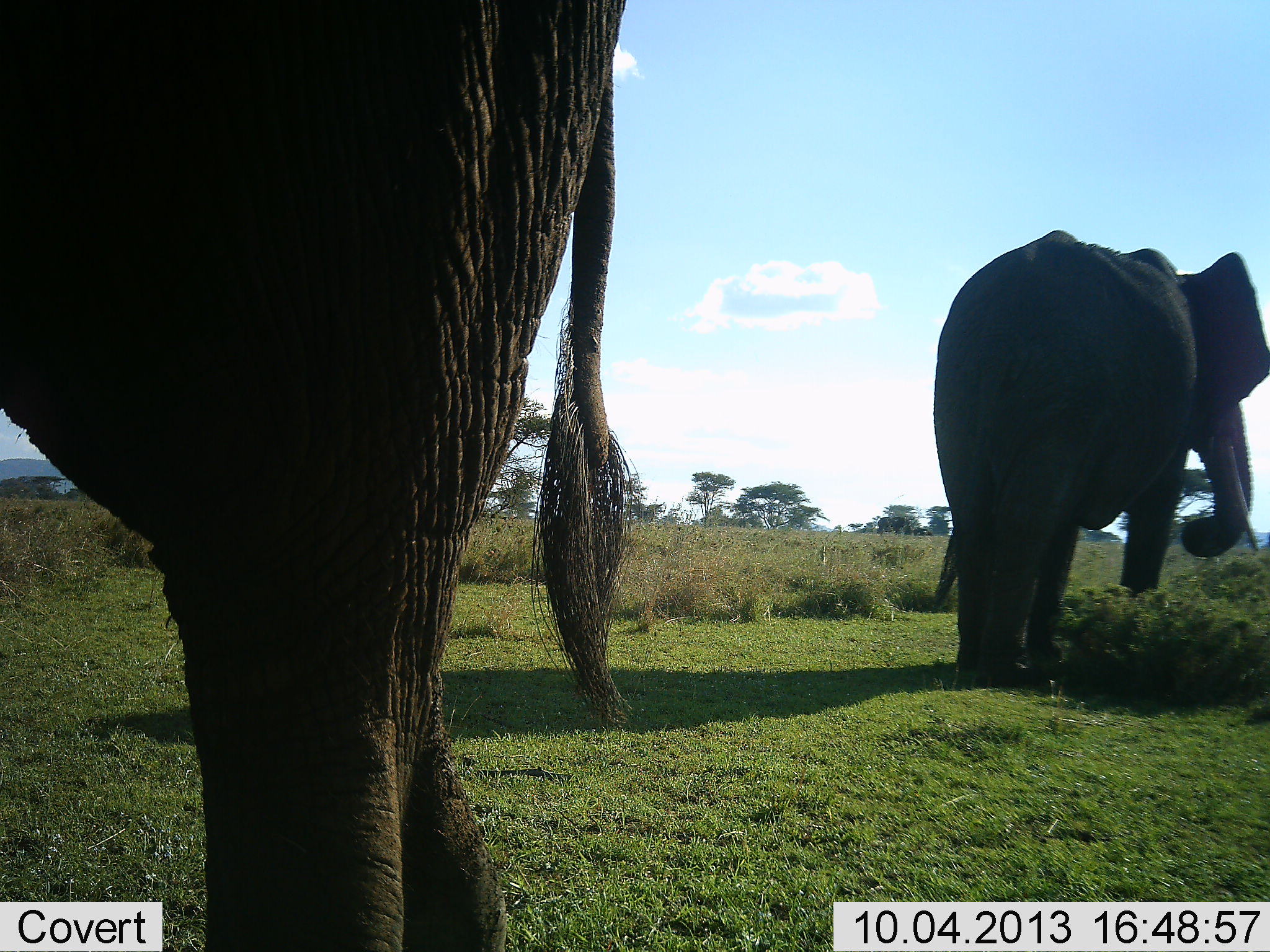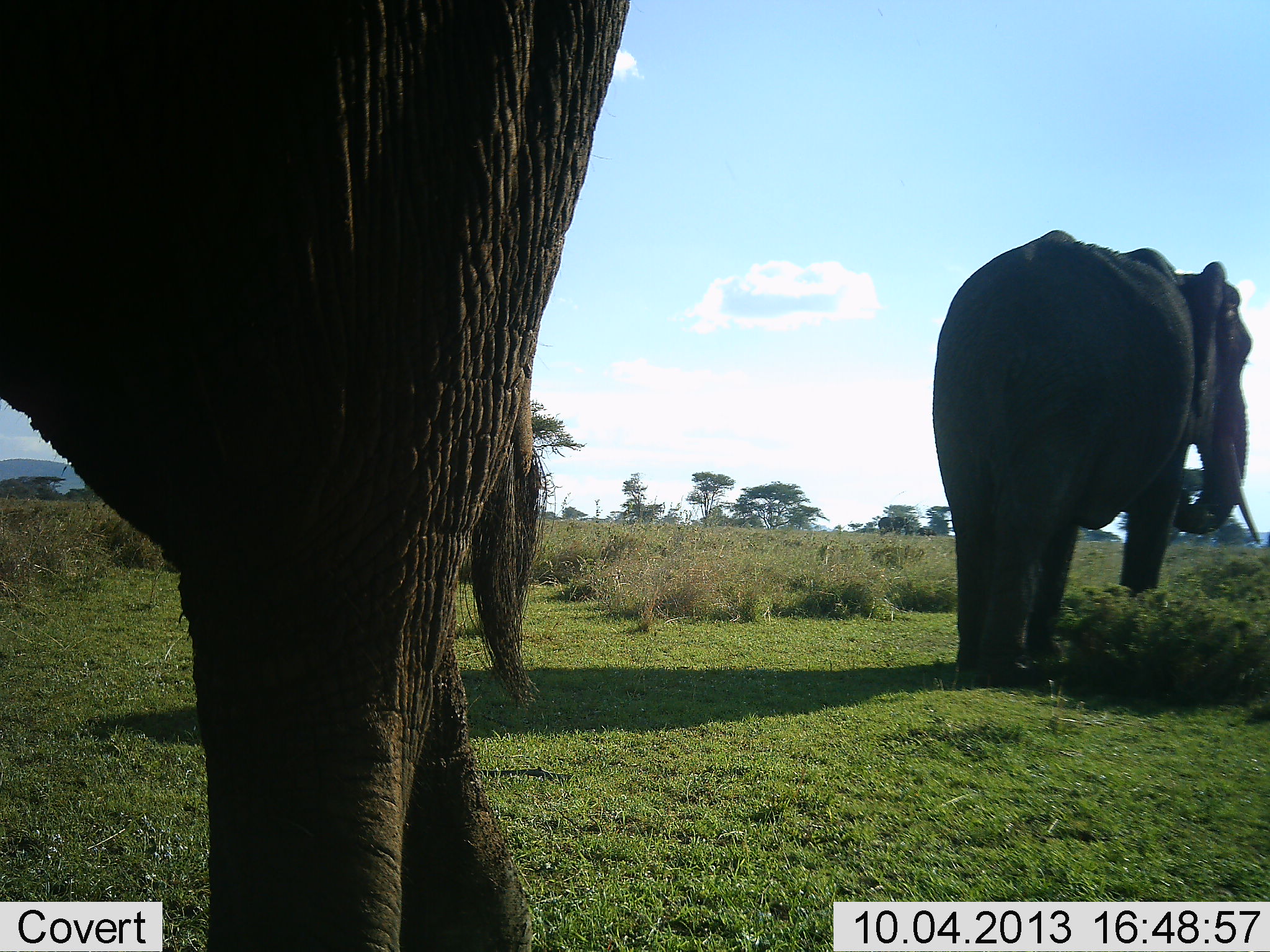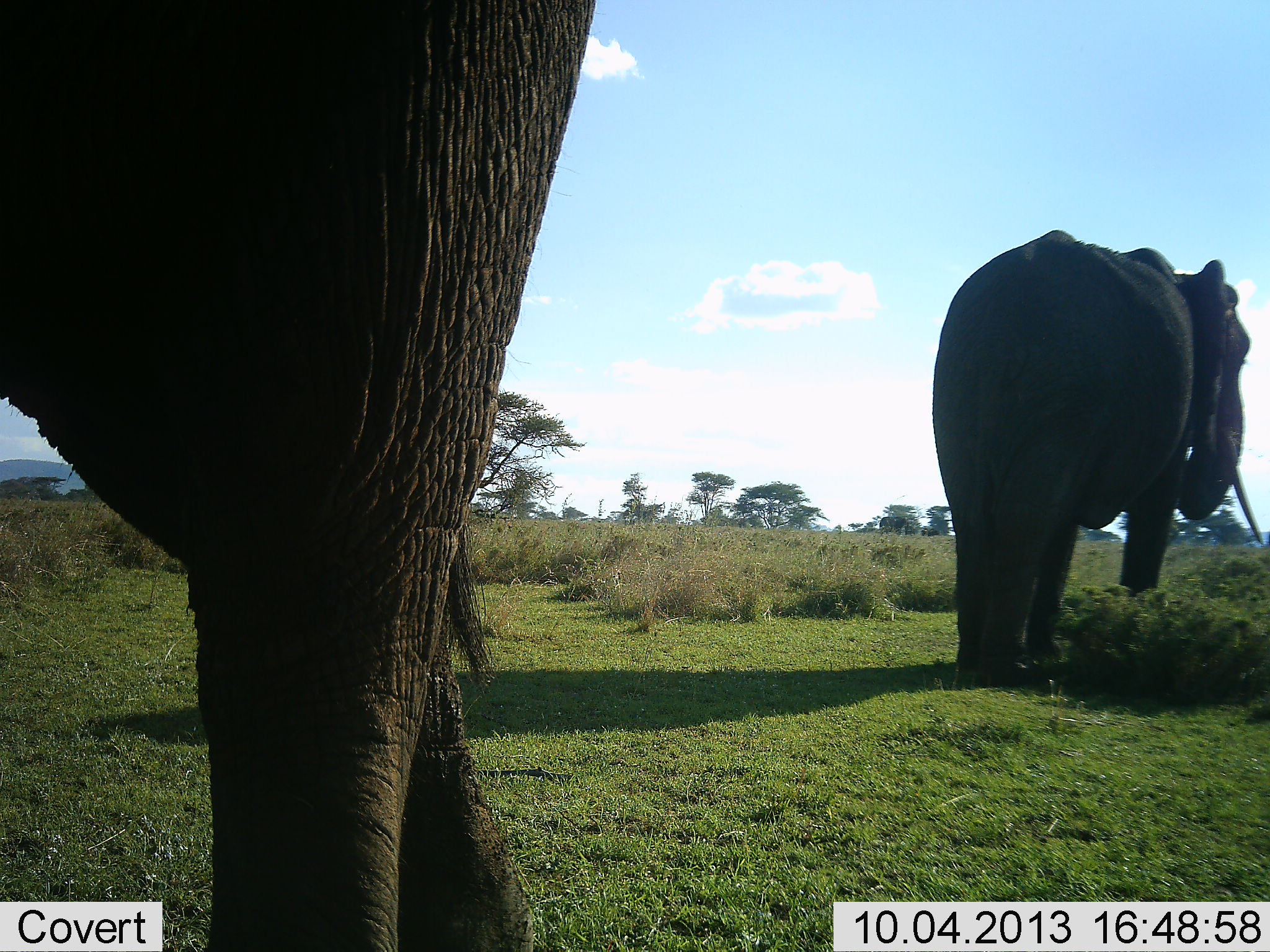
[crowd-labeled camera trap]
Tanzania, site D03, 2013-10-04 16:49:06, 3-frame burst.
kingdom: Animalia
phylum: Chordata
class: Mammalia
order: Proboscidea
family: Elephantidae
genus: Loxodonta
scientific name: Loxodonta africana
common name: african bush elephant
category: elephant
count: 2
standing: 59%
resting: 4%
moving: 26%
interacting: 0%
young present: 0%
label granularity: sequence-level